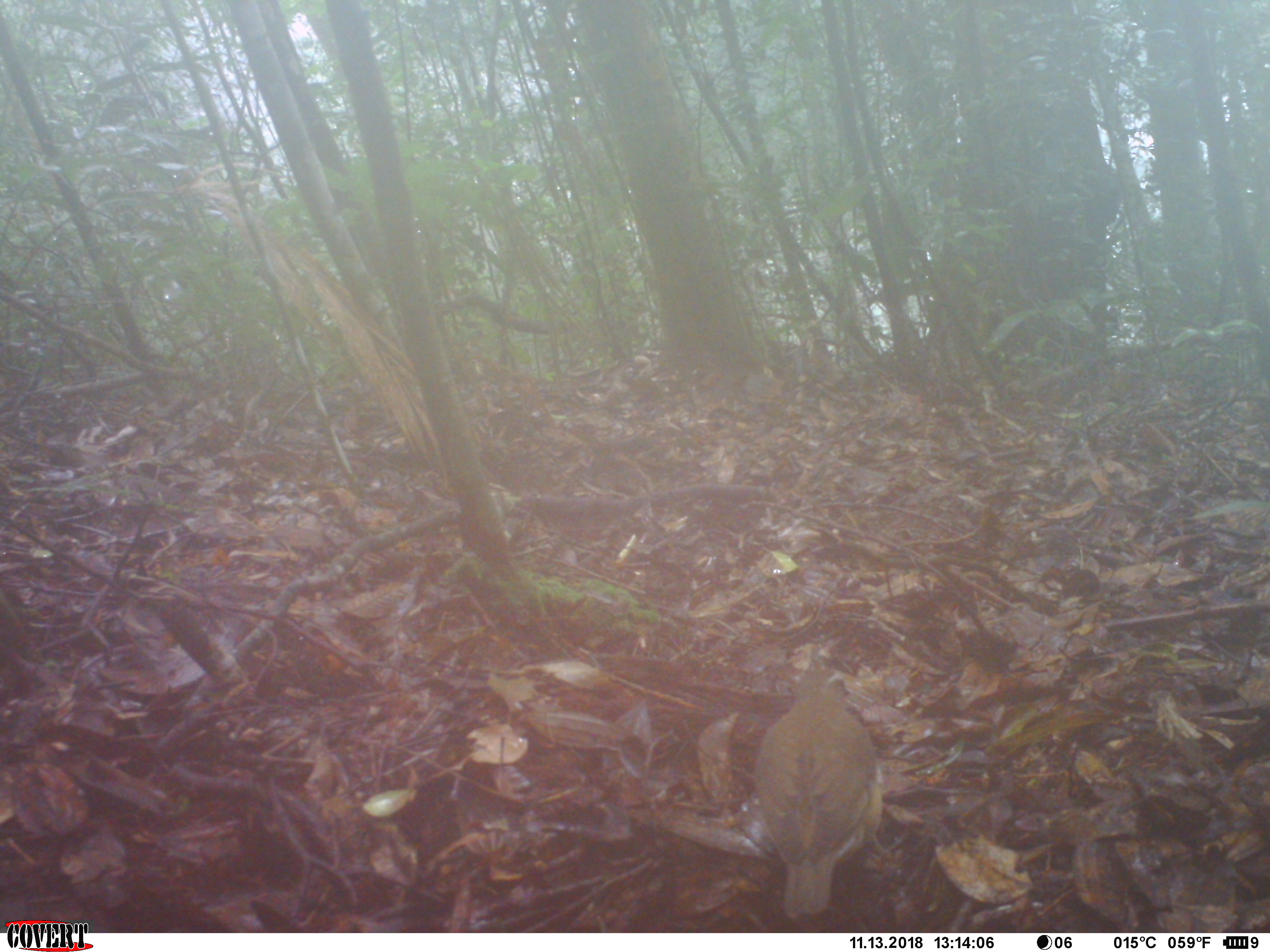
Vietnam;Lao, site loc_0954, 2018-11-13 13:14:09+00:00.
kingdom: Animalia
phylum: Chordata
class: Aves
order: Passeriformes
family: Turdidae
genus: Turdus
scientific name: Turdus obscurus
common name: eyebrowed thrush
Eyebrowed thrush (Turdus obscurus). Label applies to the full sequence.